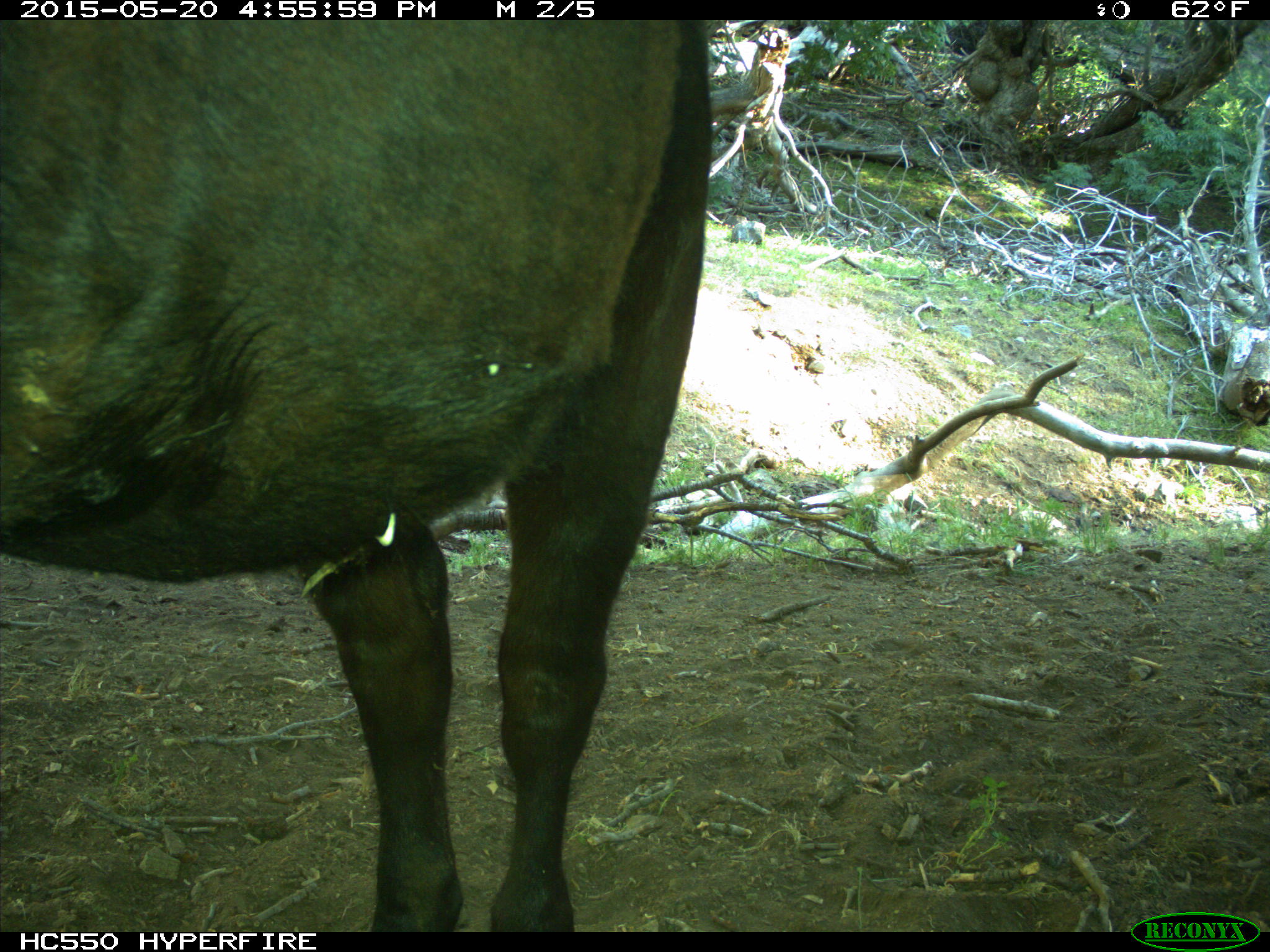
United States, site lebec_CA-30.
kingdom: Animalia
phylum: Chordata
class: Mammalia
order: Artiodactyla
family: Bovidae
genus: Bos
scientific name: Bos taurus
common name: domestic cow